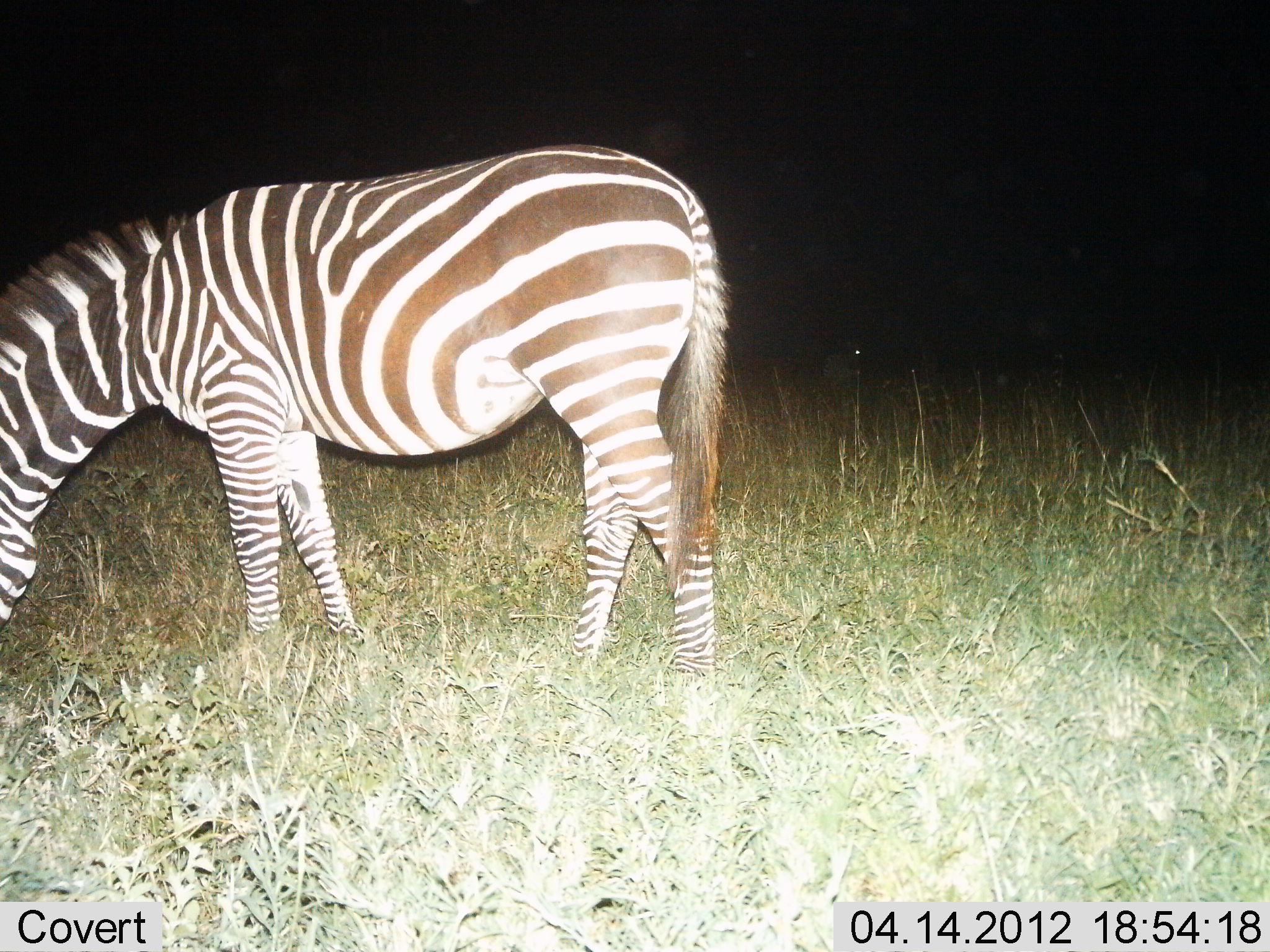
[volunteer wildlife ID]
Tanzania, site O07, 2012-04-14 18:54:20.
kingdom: Animalia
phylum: Chordata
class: Mammalia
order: Perissodactyla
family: Equidae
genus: Equus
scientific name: Equus quagga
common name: plains zebra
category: zebra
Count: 1.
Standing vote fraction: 62%.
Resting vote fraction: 0%.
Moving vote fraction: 0%.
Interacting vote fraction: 0%.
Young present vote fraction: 0%.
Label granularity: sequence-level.